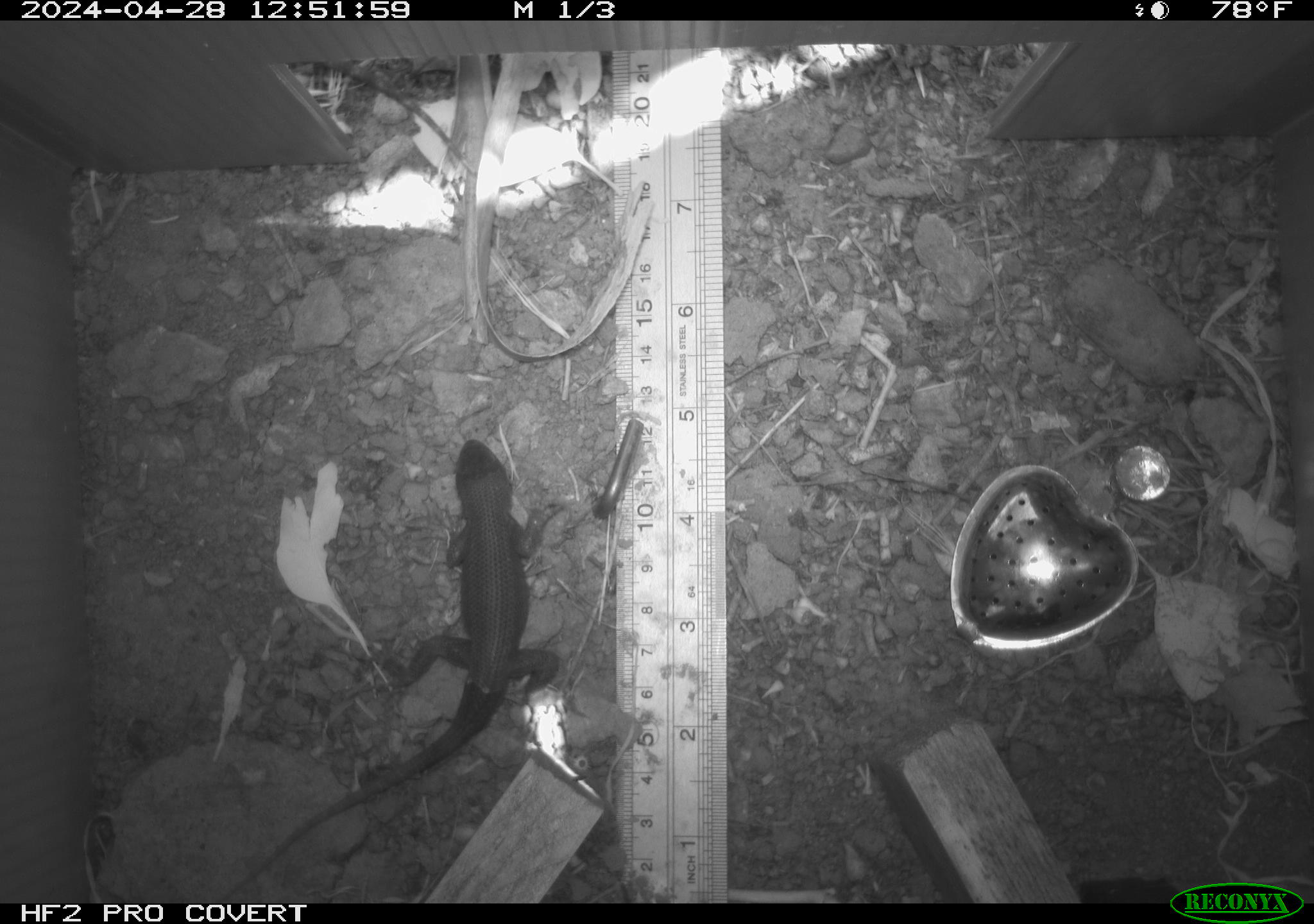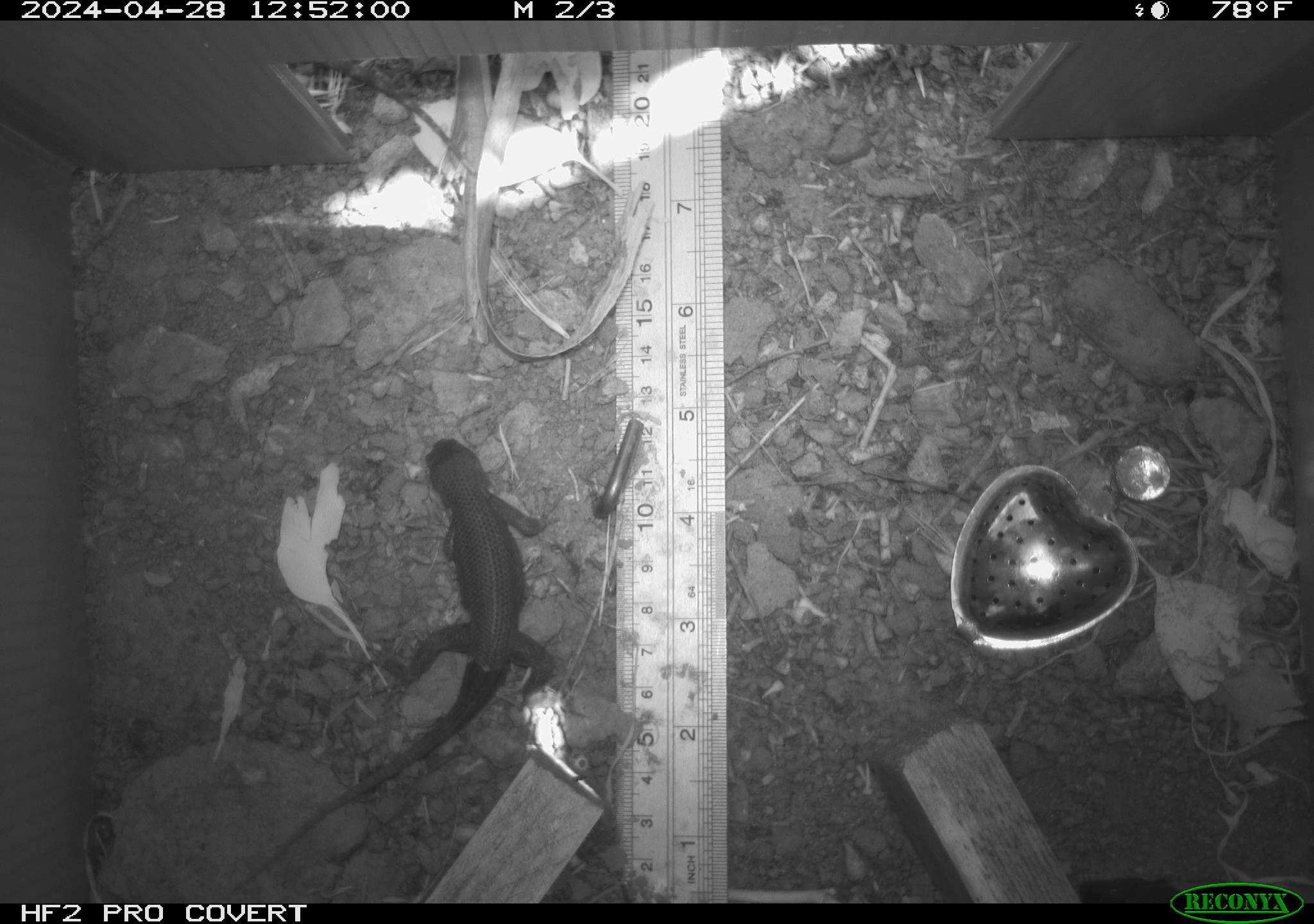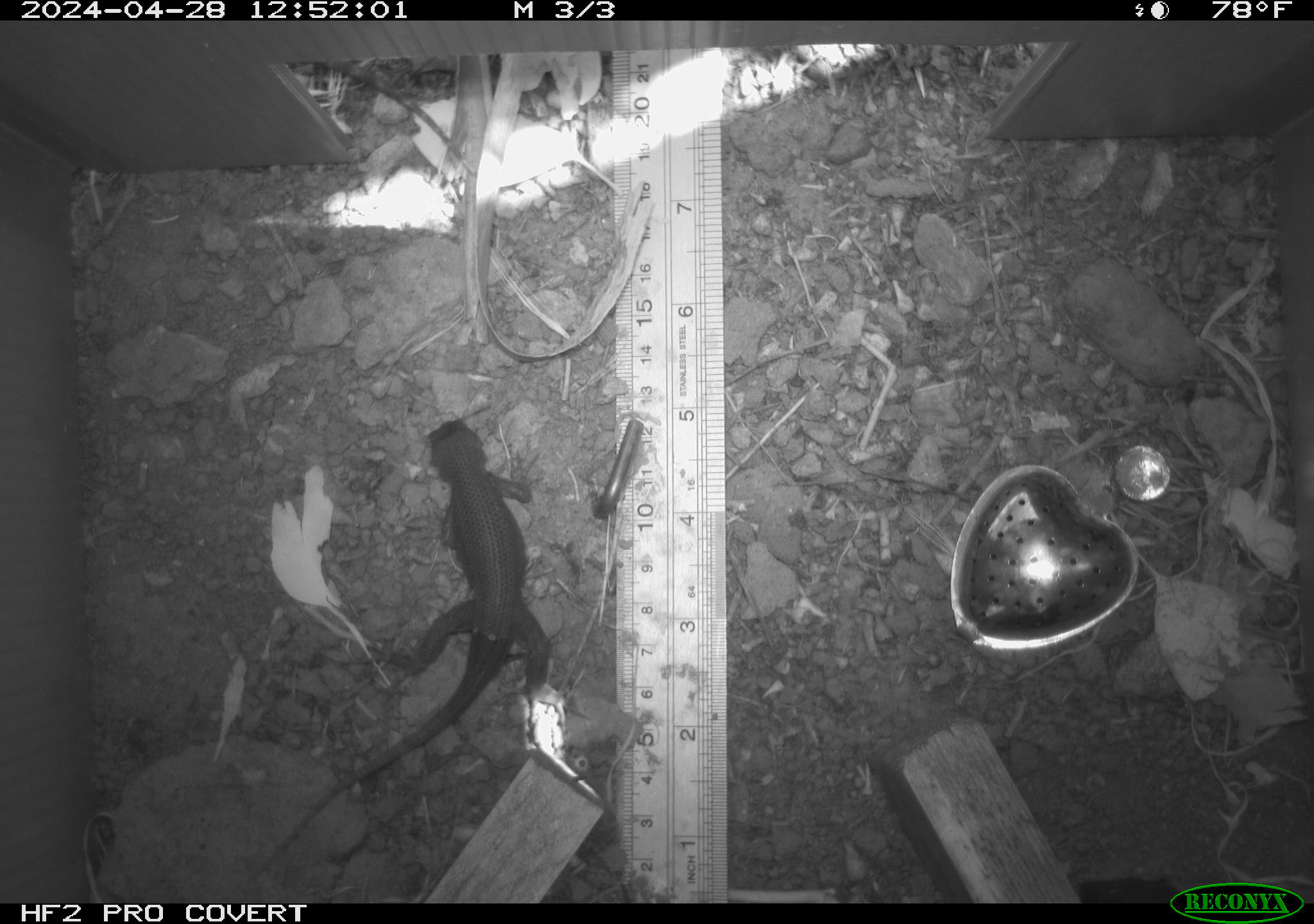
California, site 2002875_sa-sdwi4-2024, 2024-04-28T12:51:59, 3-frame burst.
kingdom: Animalia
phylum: Chordata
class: Reptilia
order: Squamata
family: Phrynosomatidae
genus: Sceloporus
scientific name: Sceloporus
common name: spiny lizards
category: sceloporus species